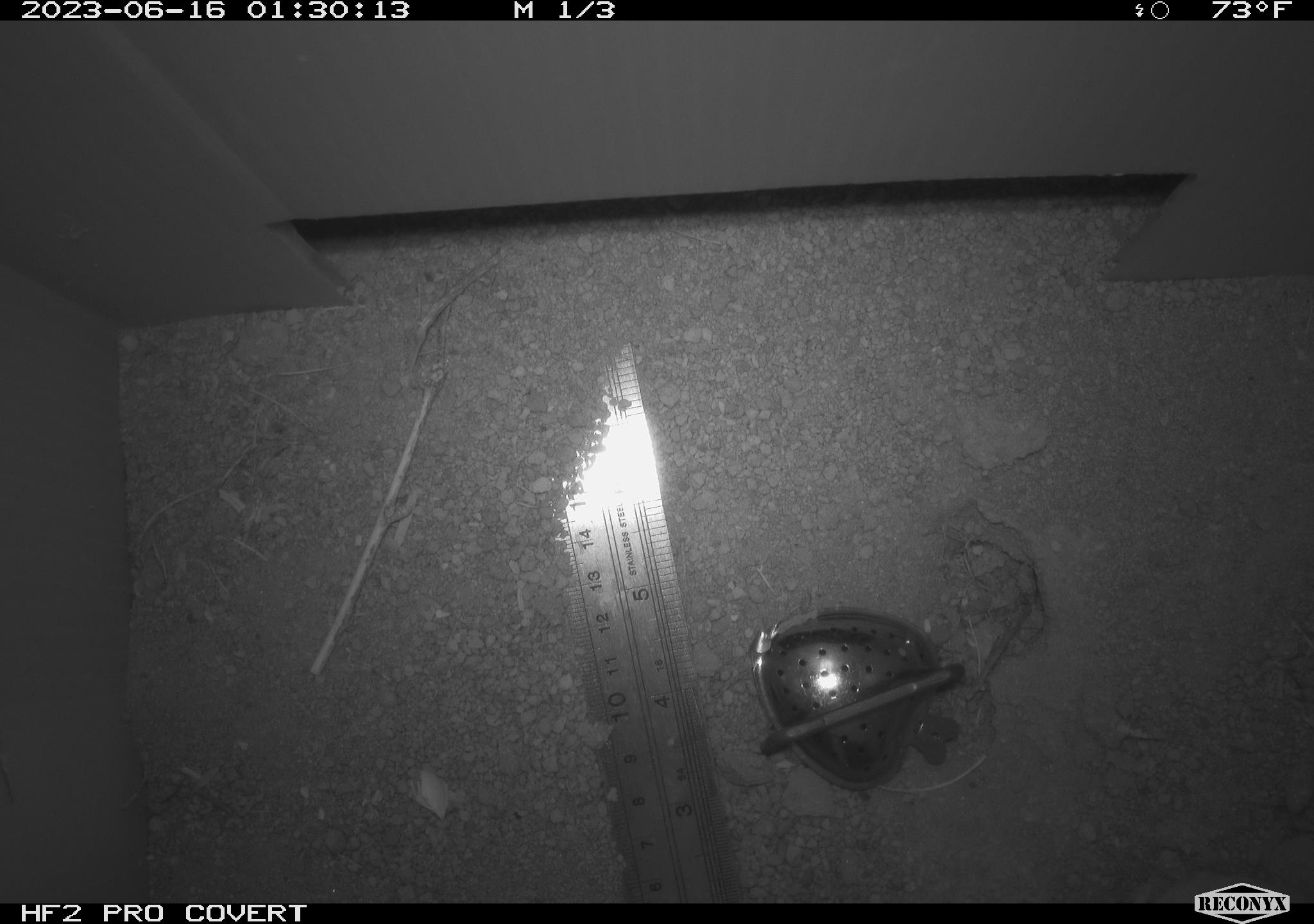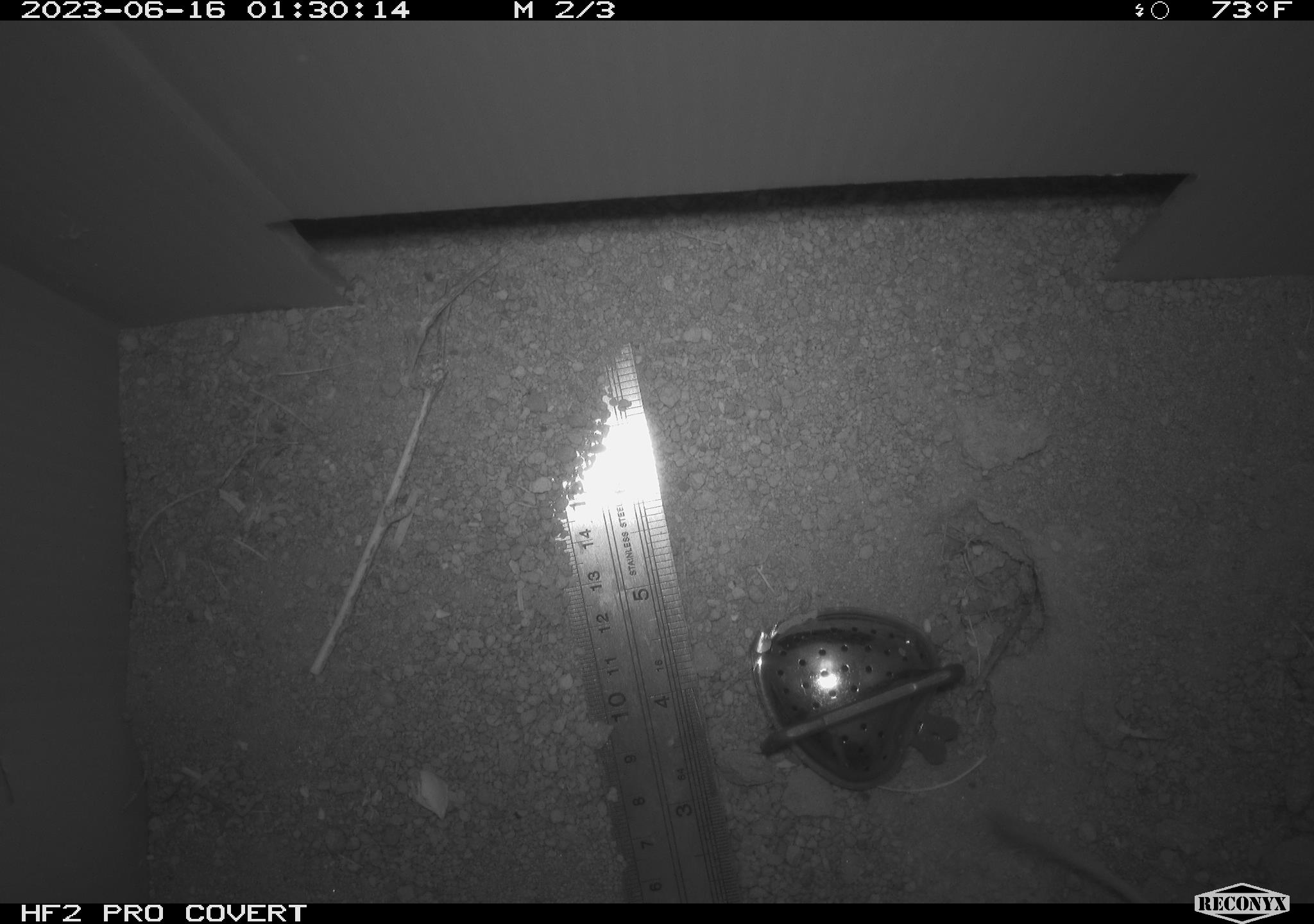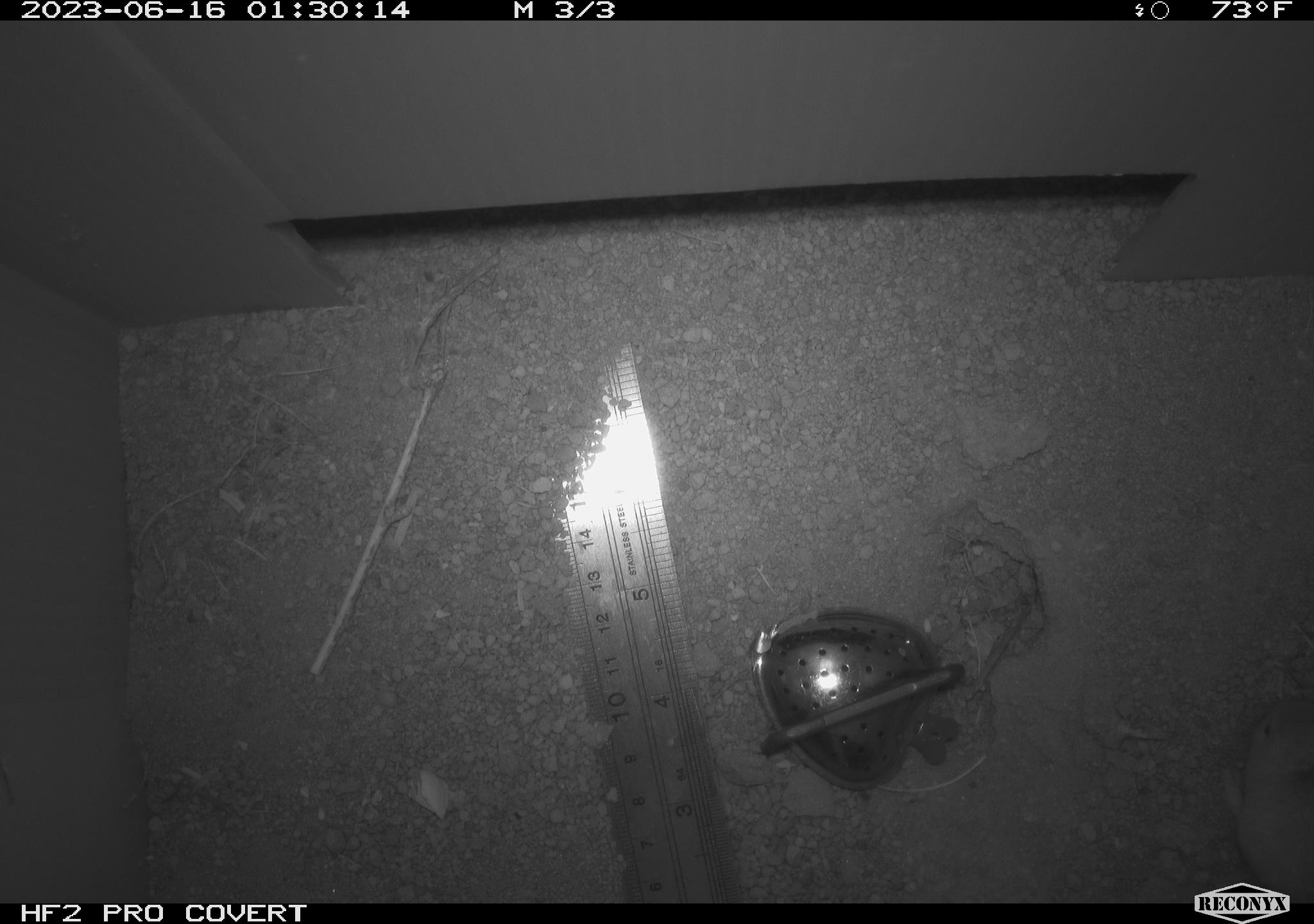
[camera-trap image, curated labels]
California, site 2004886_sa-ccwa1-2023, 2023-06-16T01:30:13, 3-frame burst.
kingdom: Animalia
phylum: Chordata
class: Mammalia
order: Rodentia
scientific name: Rodentia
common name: mouse species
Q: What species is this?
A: Mouse species (Rodentia).